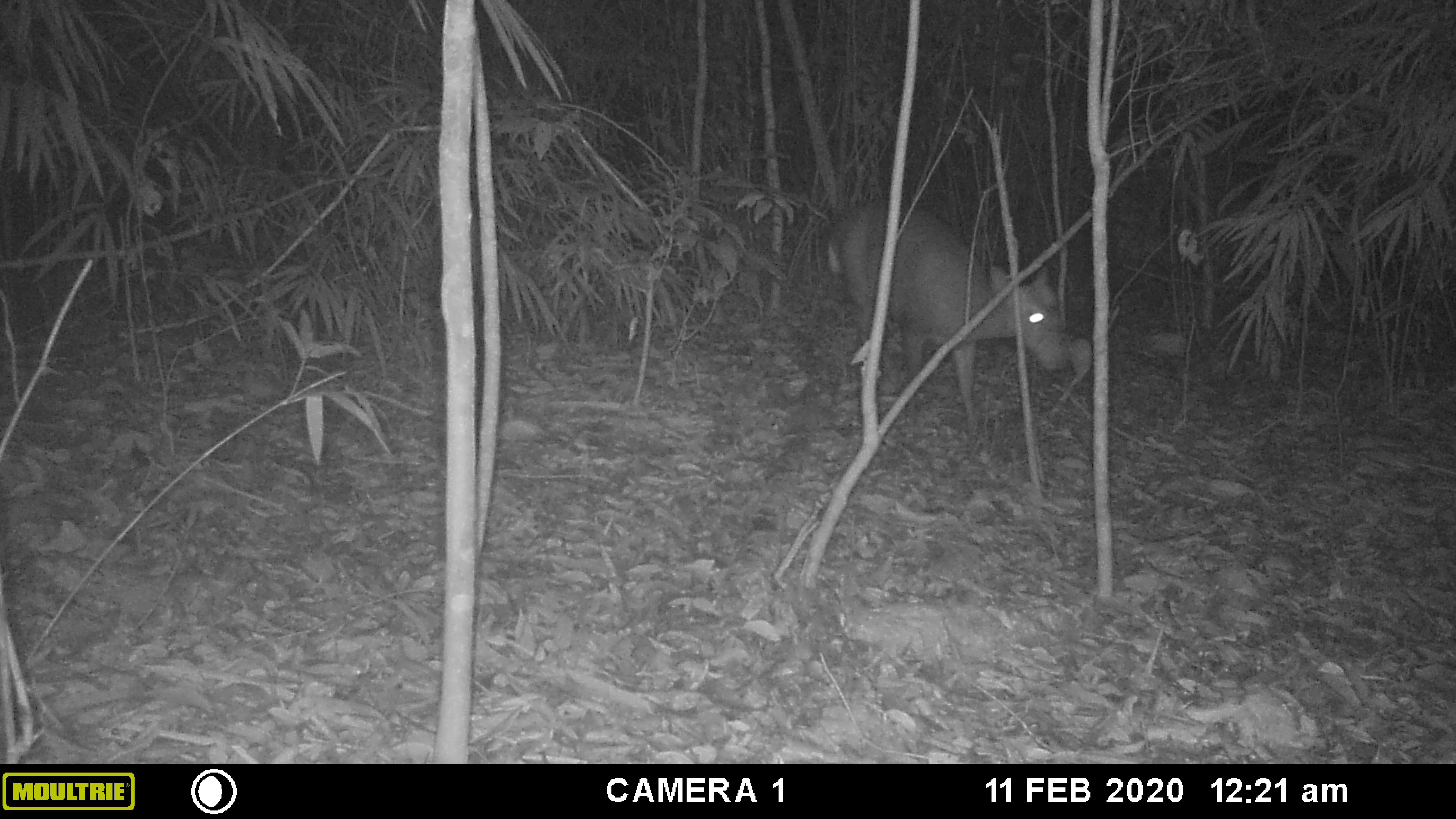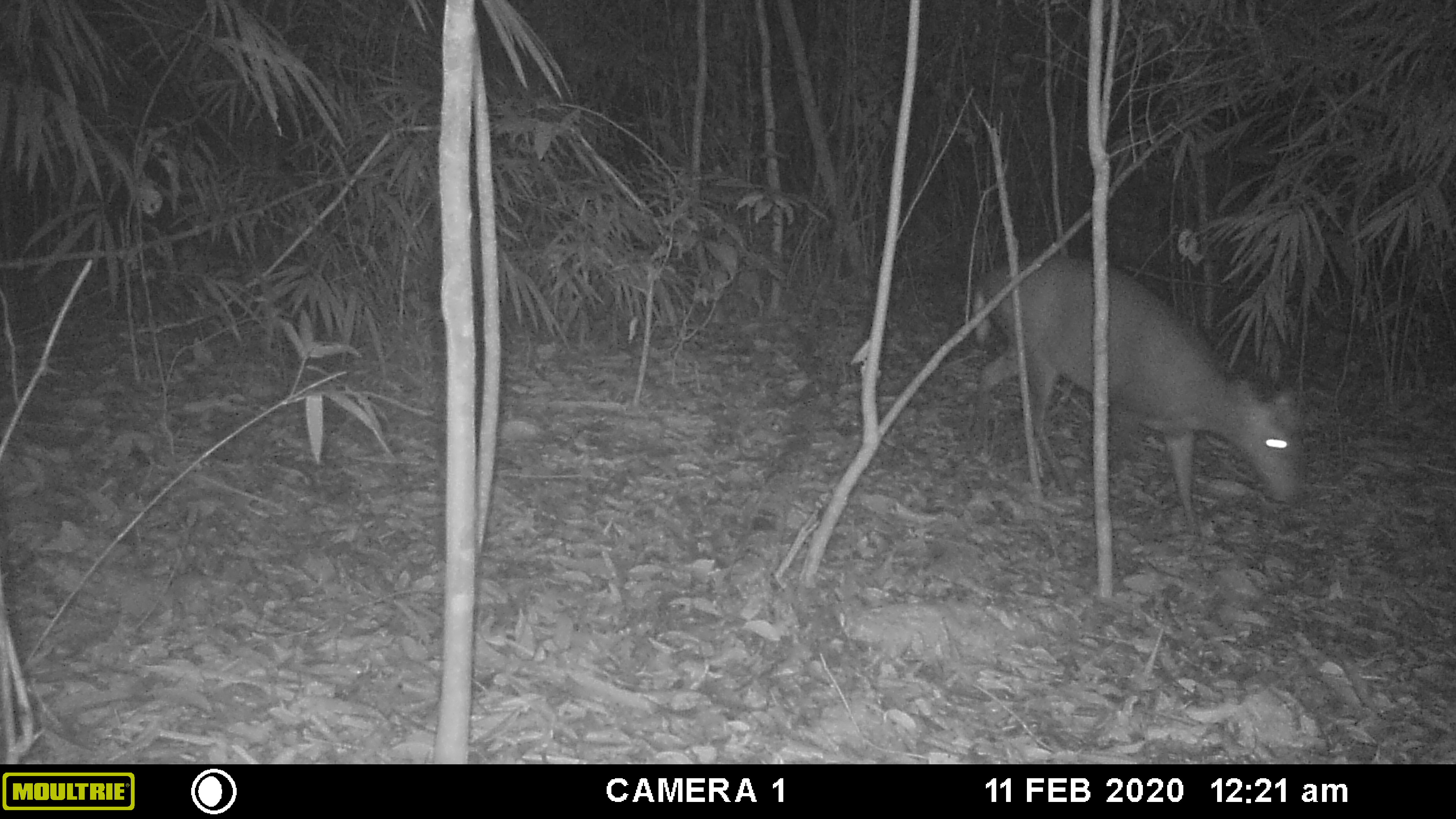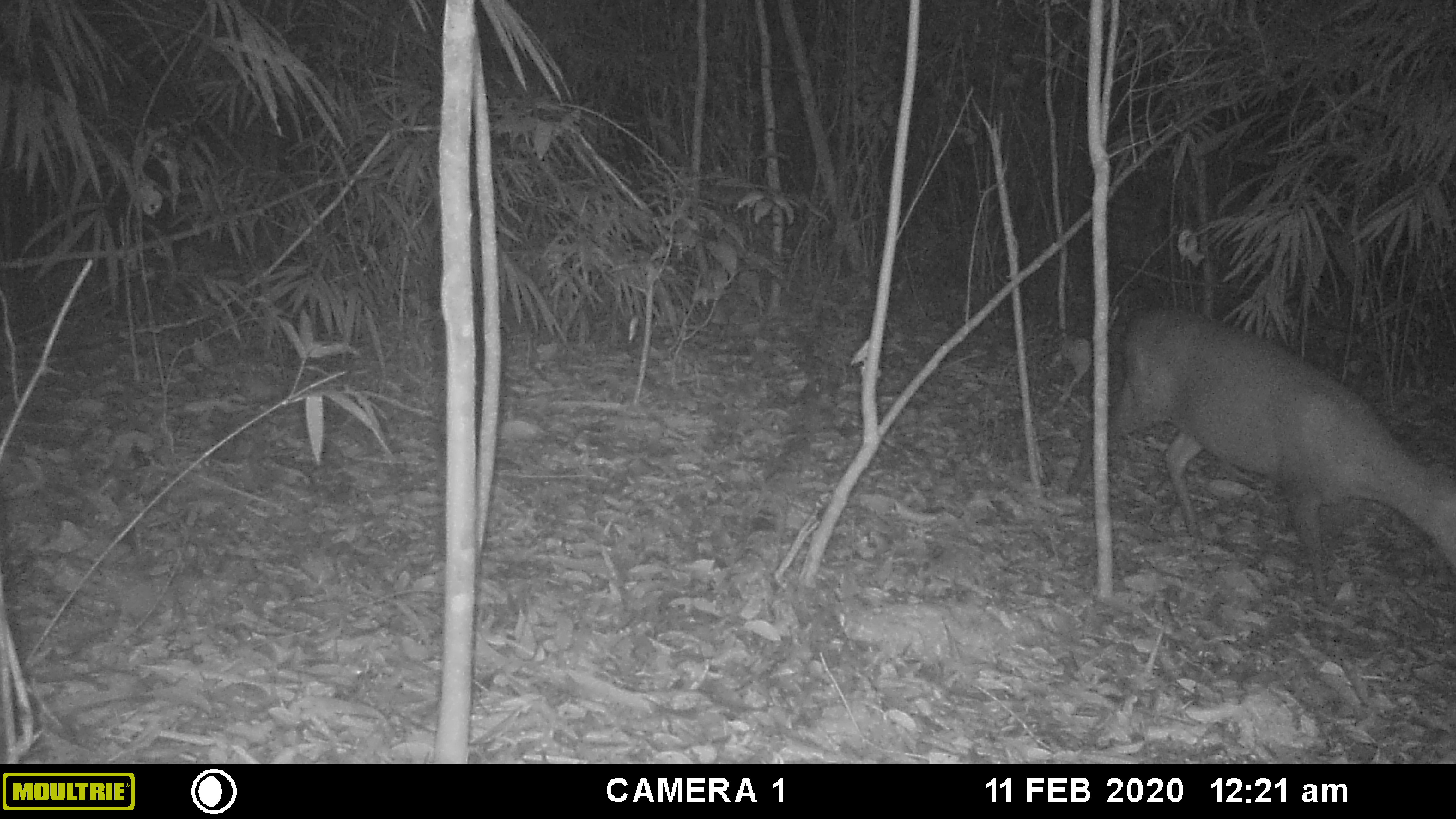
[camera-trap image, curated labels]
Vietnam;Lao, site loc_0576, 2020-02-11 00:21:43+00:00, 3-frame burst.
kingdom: Animalia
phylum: Chordata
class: Mammalia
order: Artiodactyla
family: Cervidae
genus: Muntiacus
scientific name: Muntiacus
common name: muntjacs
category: unidentified muntjac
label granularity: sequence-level